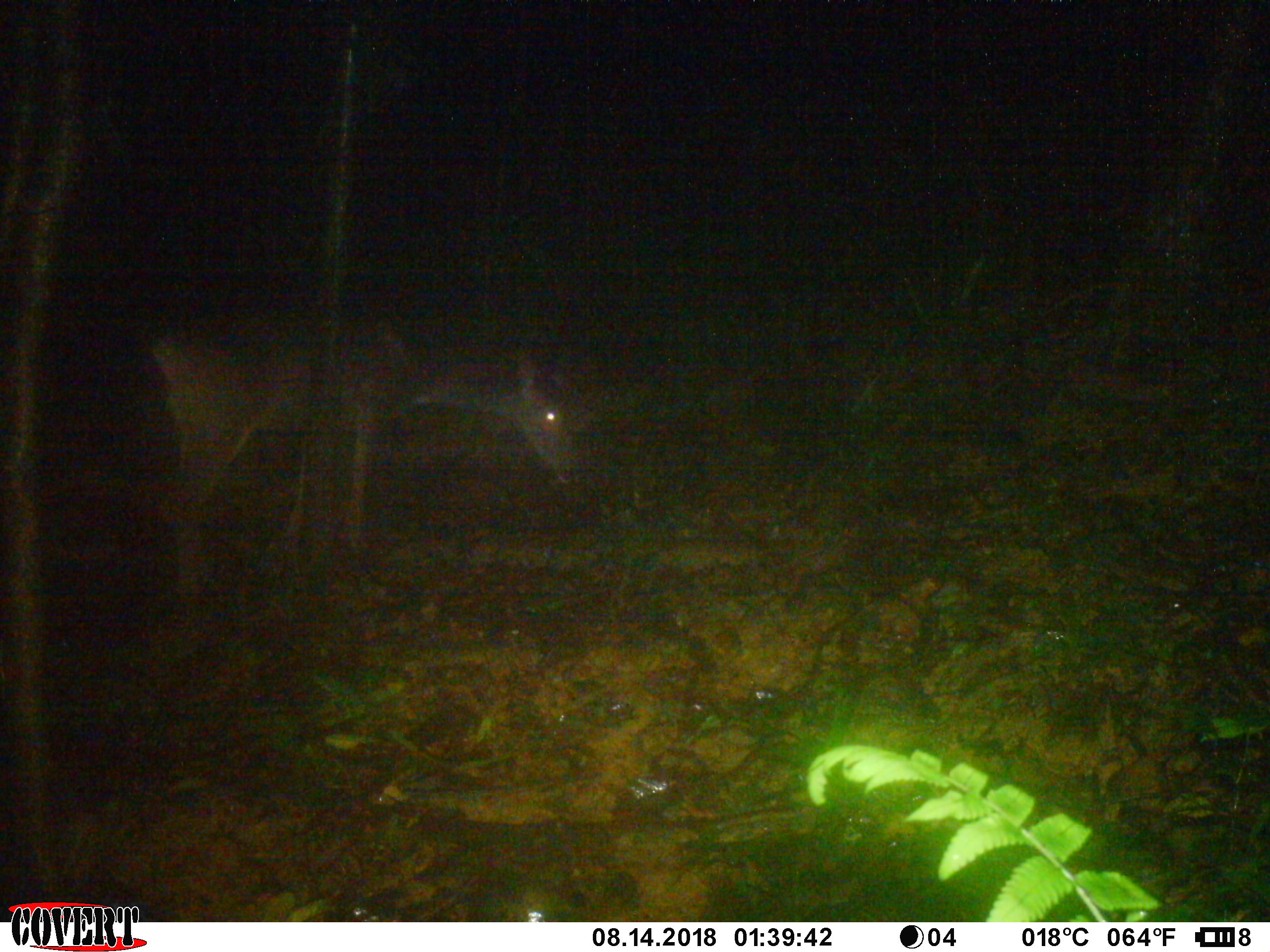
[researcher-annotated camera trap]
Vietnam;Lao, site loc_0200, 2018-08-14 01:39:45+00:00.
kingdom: Animalia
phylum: Chordata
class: Mammalia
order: Artiodactyla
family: Cervidae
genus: Rusa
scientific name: Rusa unicolor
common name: sambar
Sambar (Rusa unicolor). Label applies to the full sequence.